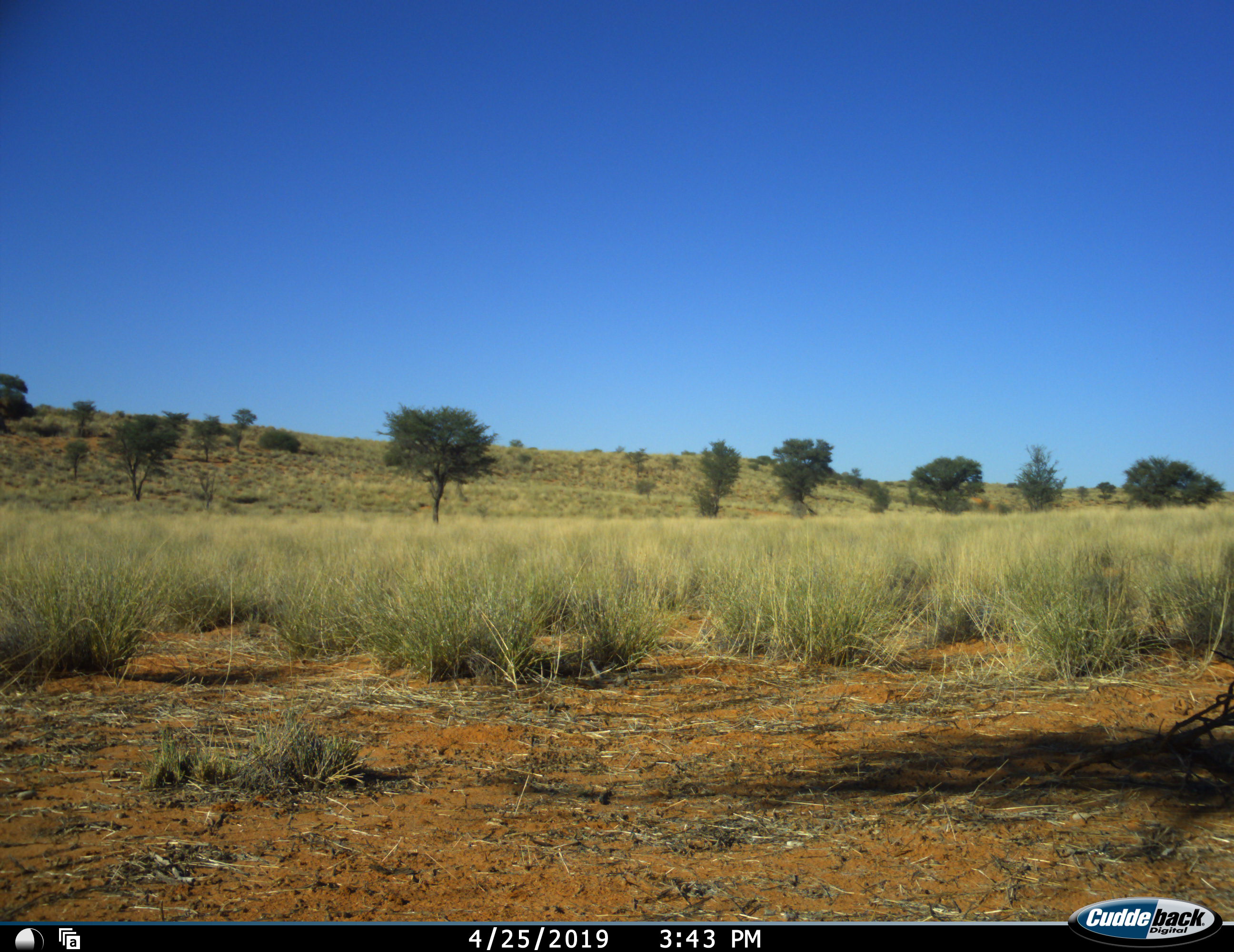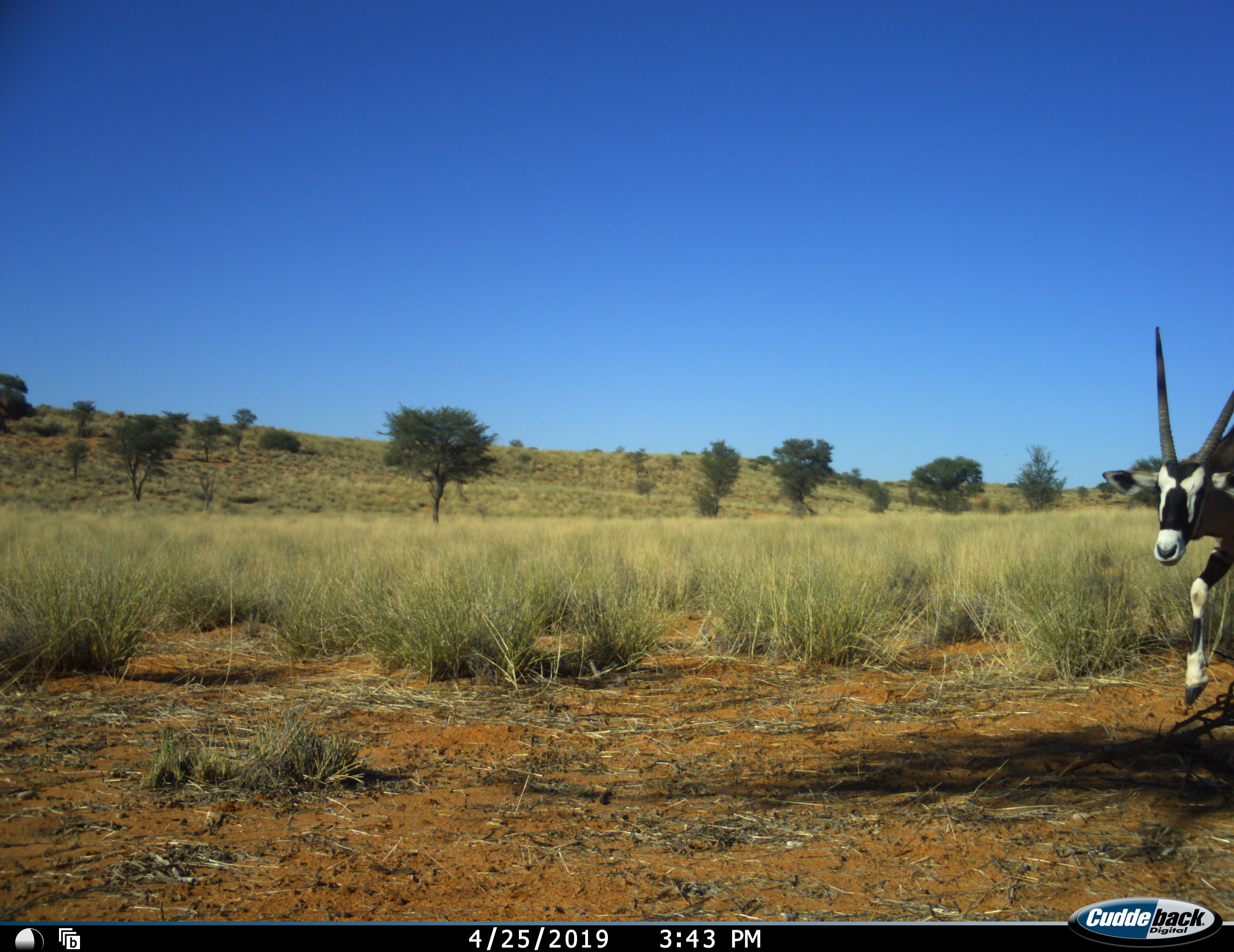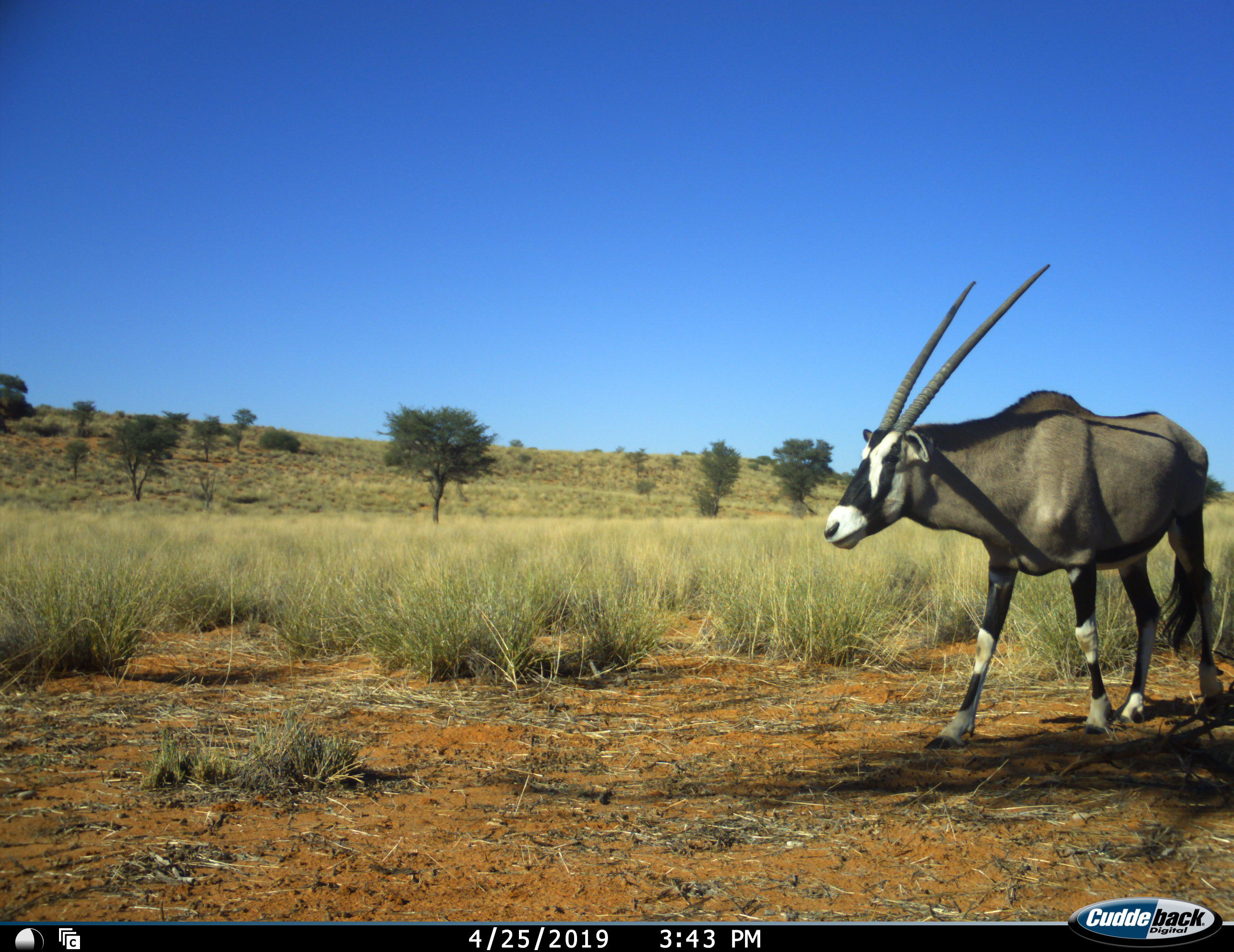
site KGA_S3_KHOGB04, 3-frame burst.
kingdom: Animalia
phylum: Chordata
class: Mammalia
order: Artiodactyla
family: Bovidae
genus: Oryx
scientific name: Oryx gazella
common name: gemsbok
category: oryx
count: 1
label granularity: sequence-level